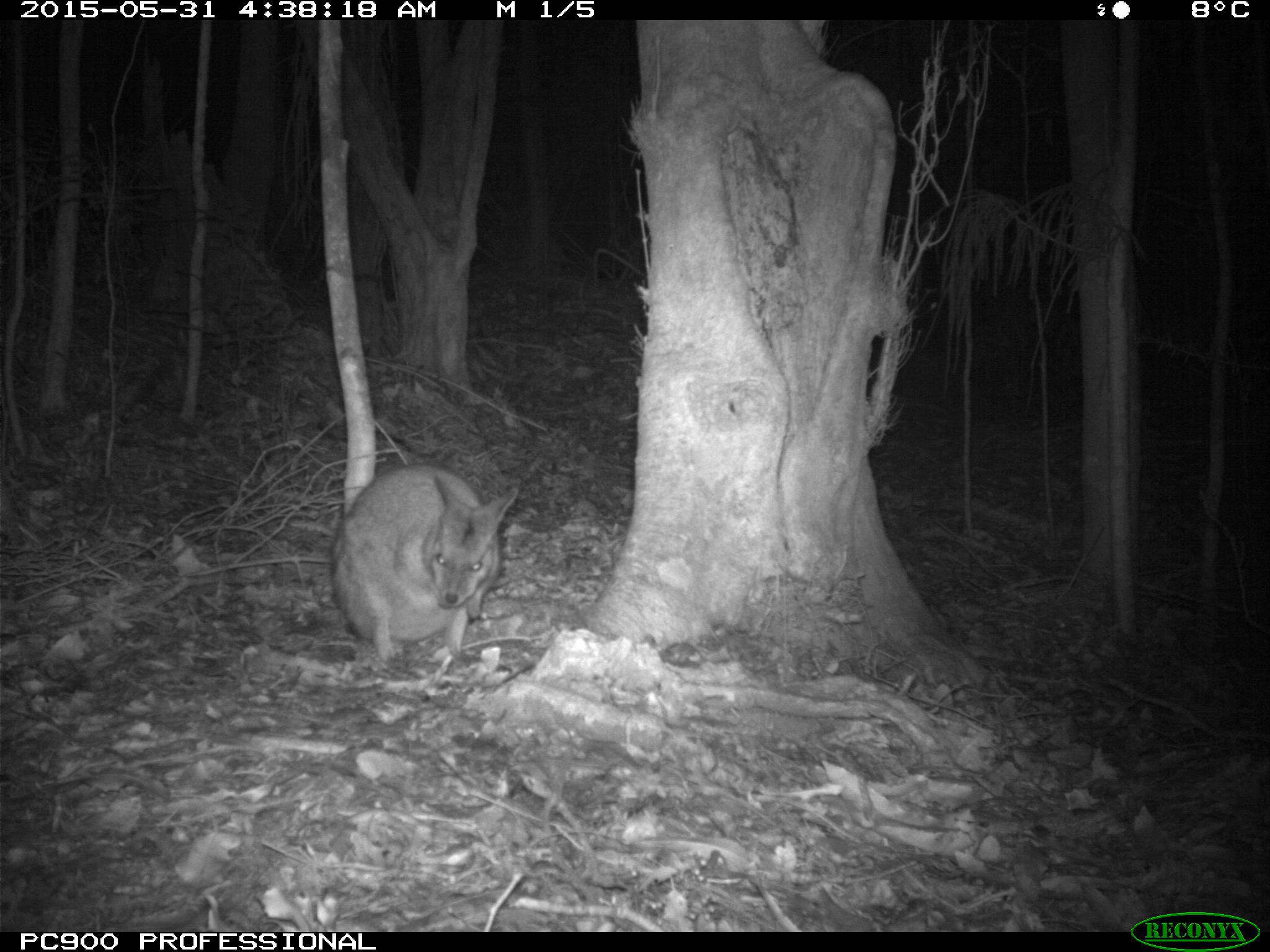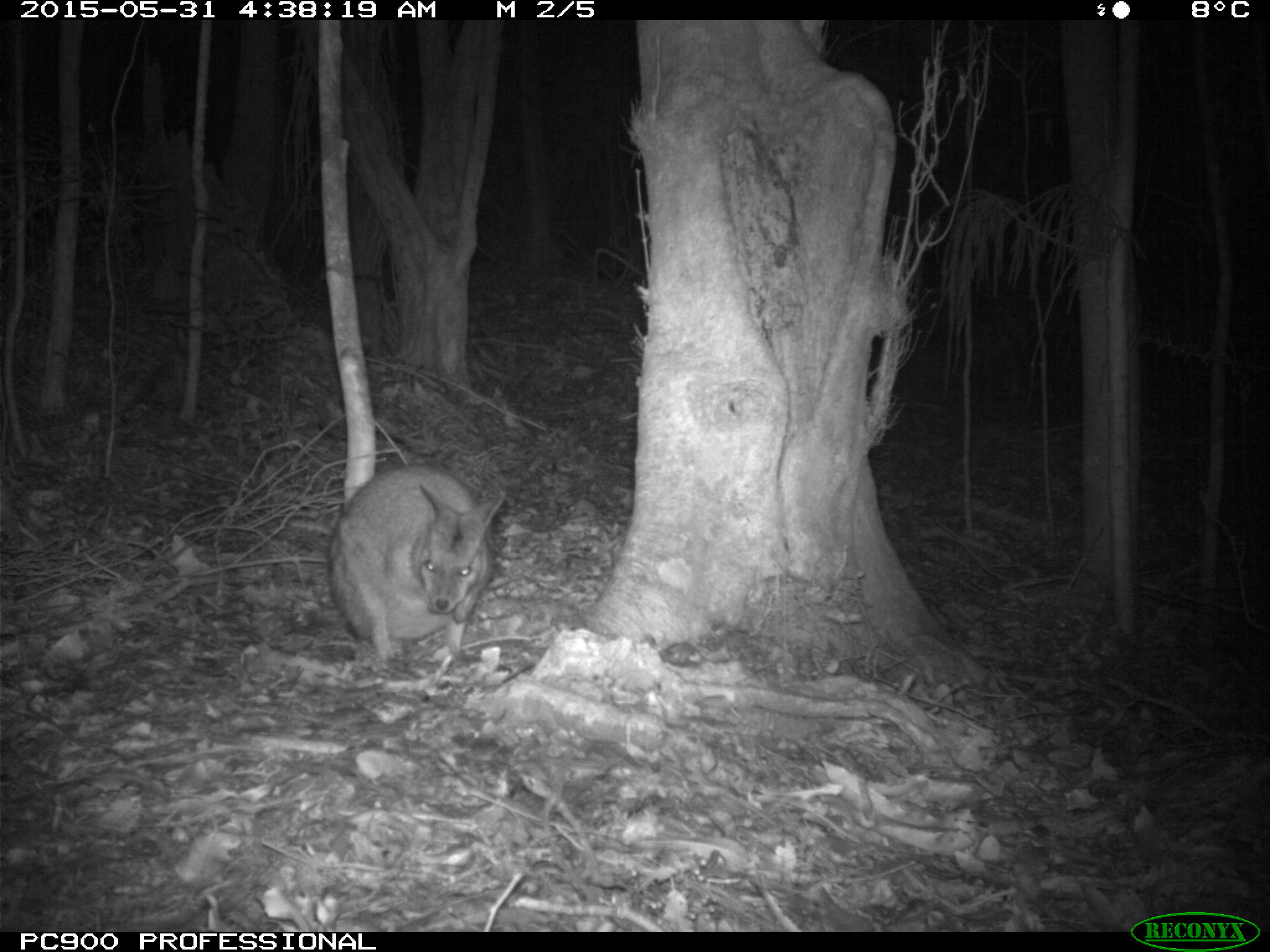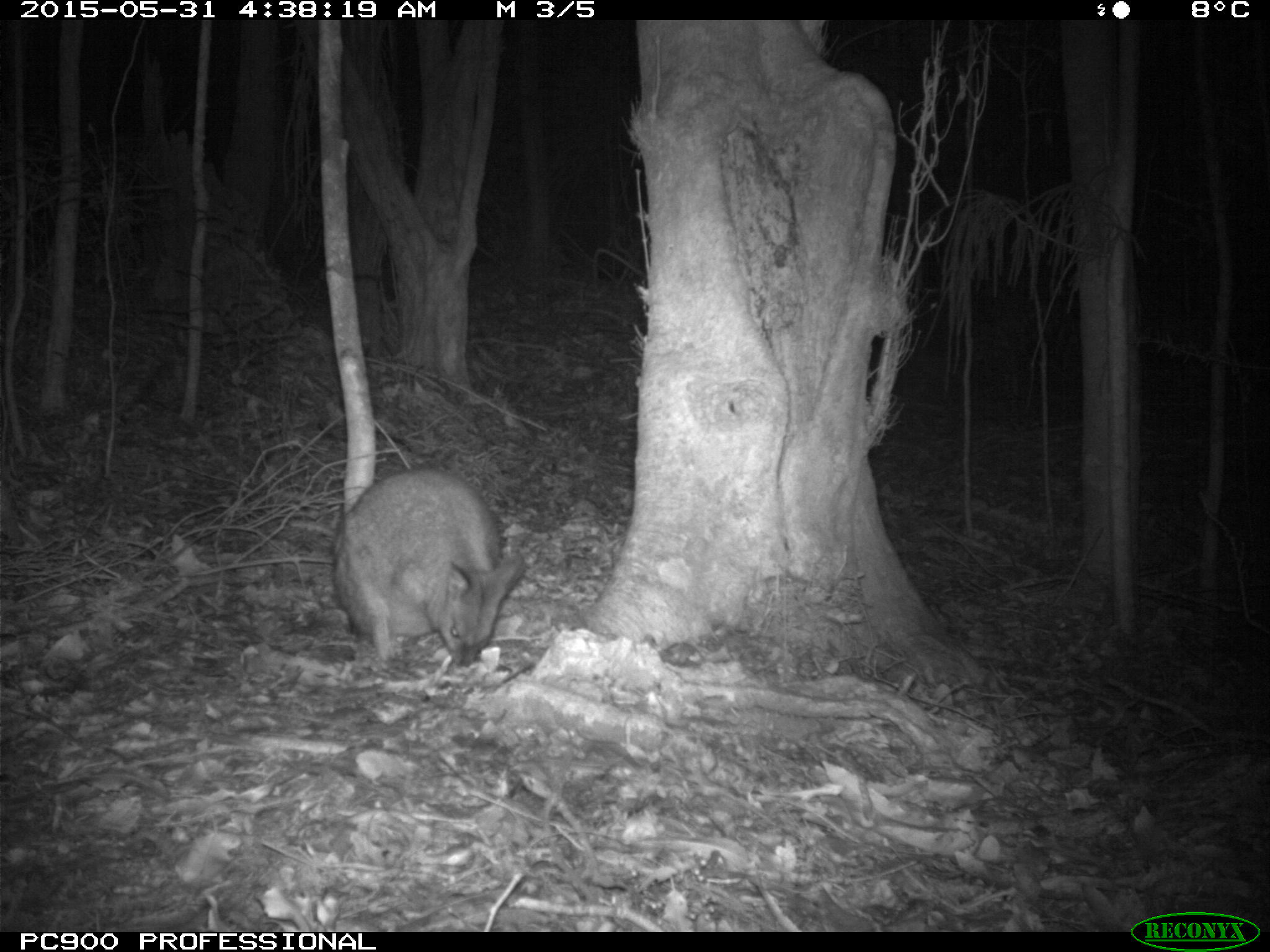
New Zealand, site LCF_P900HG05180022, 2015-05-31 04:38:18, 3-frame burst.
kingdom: Animalia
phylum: Chordata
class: Mammalia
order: Diprotodontia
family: Macropodidae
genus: Notamacropus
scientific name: Notamacropus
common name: wallaby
Wallaby (Notamacropus).